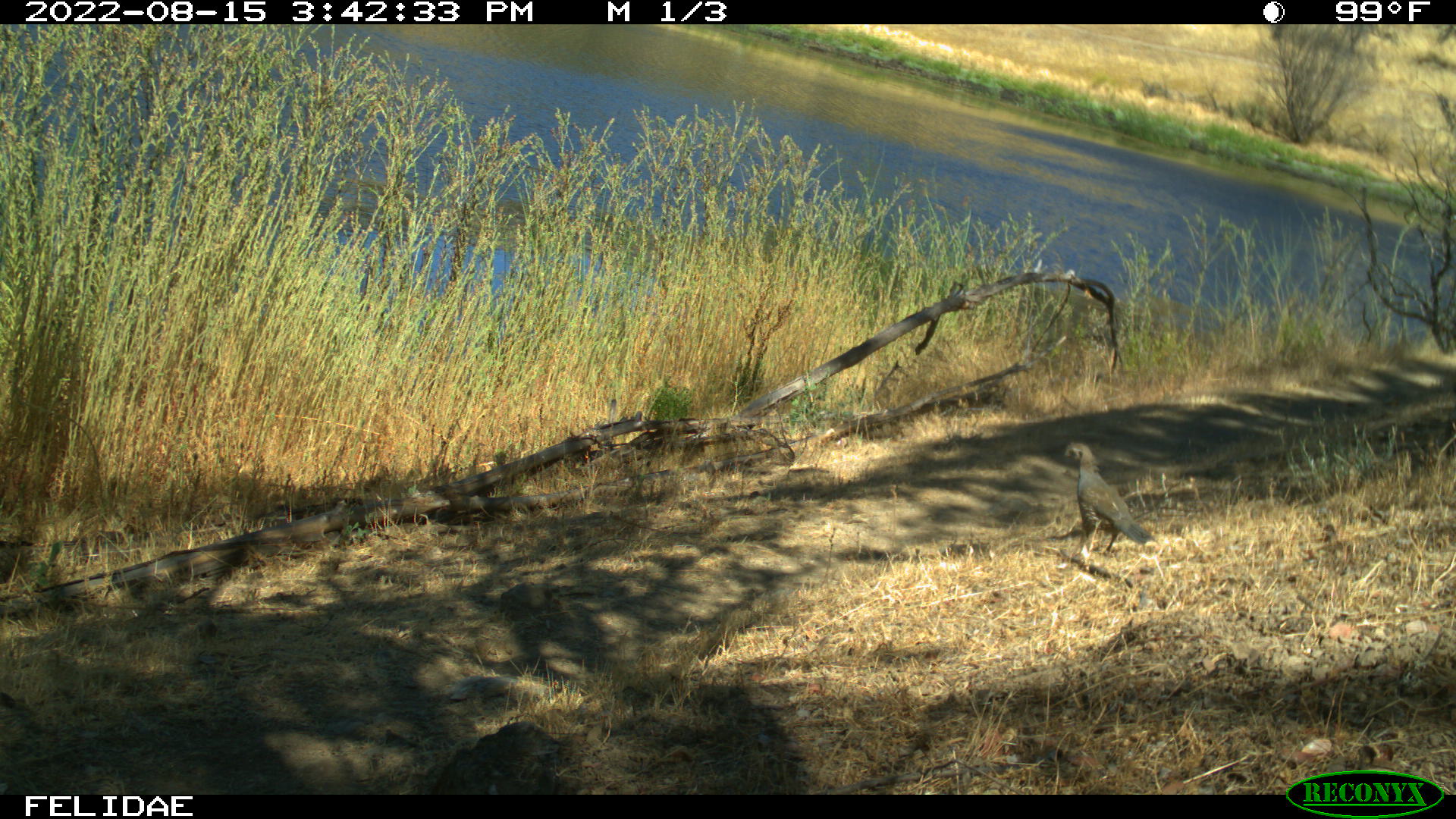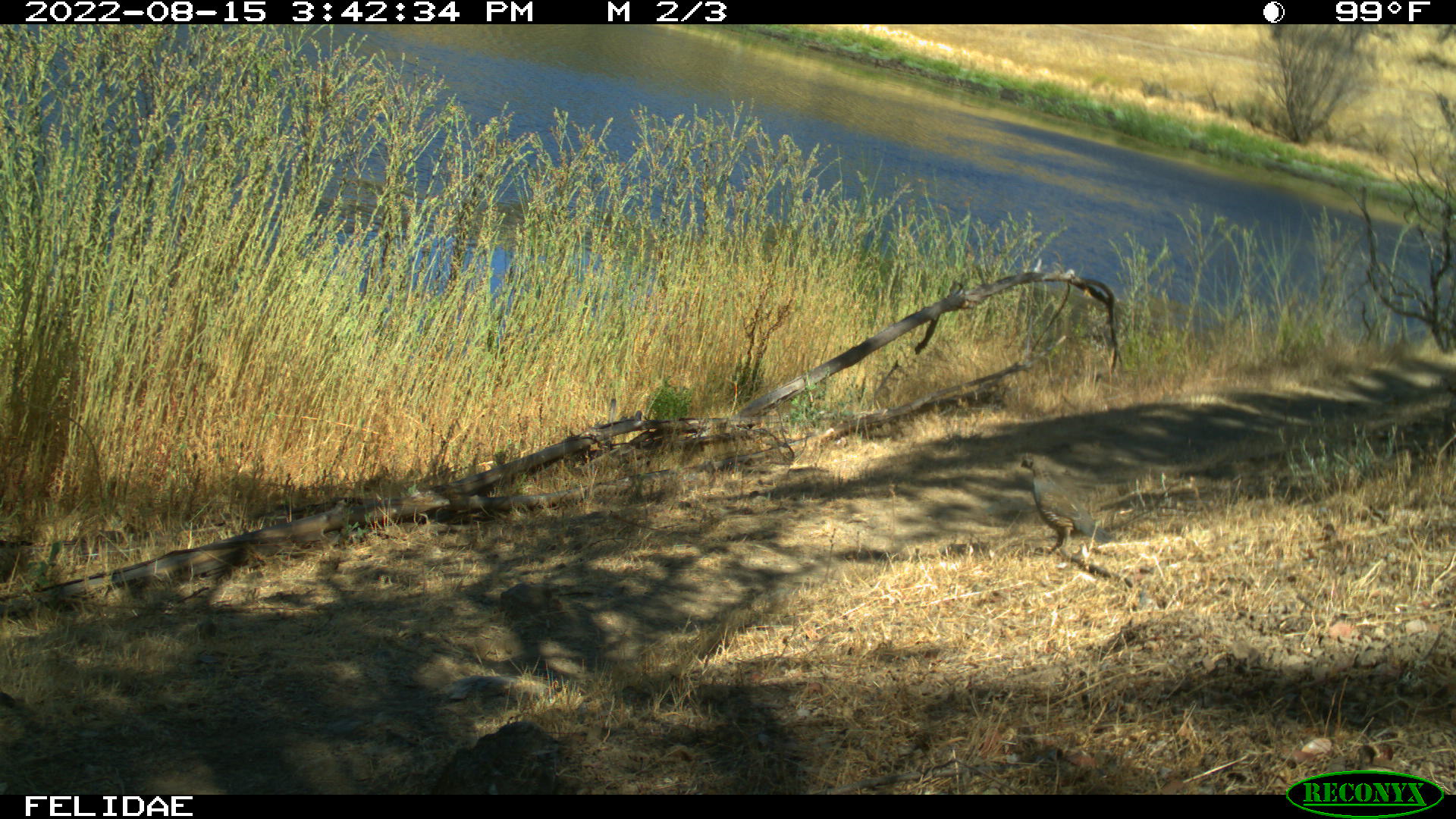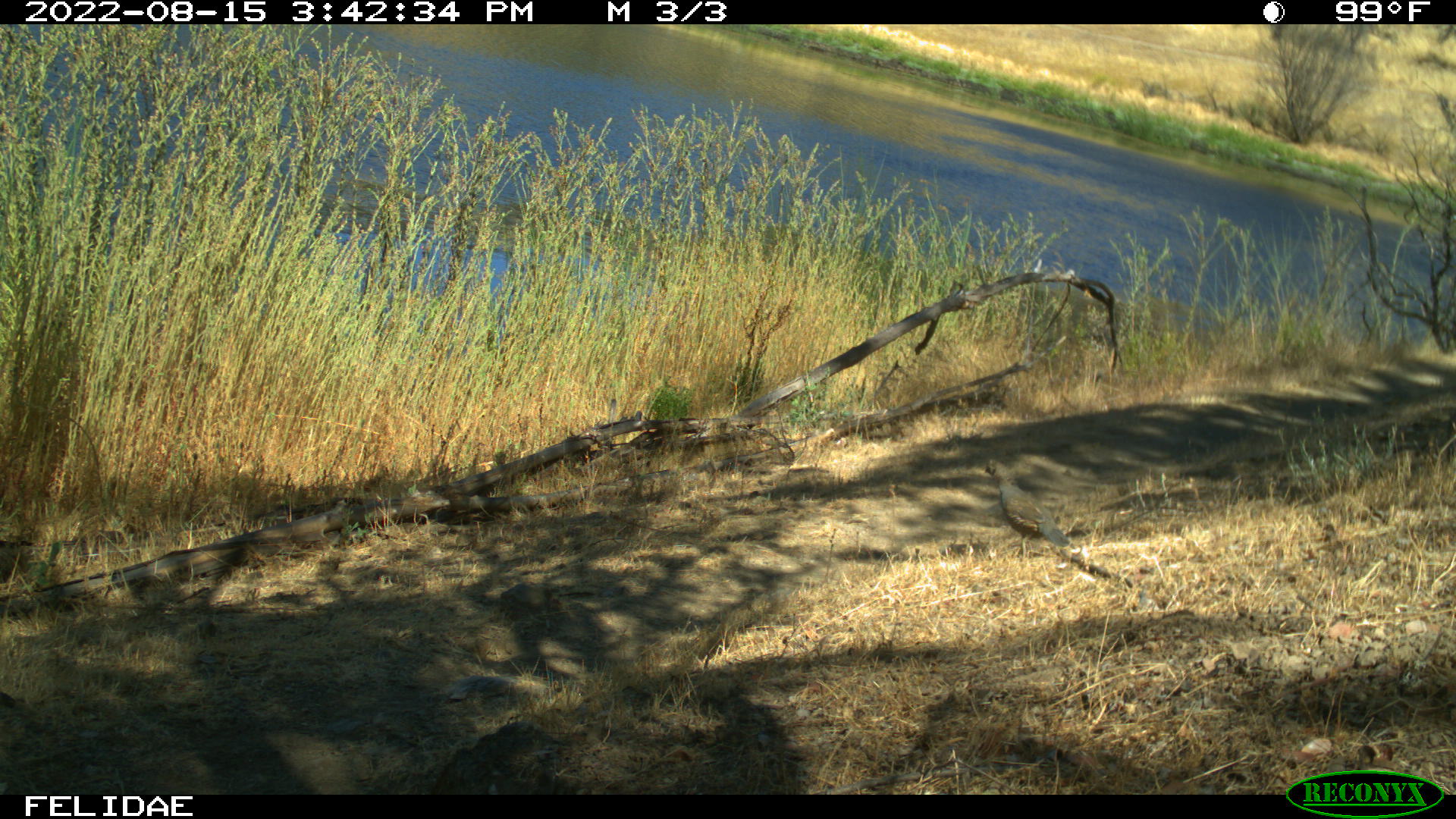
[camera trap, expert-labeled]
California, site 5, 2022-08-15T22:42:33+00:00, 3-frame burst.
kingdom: Animalia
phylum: Chordata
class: Aves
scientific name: Aves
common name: bird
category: unknown bird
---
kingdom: Animalia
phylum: Chordata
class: Aves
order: Galliformes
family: Odontophoridae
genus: Callipepla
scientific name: Callipepla californica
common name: california quail